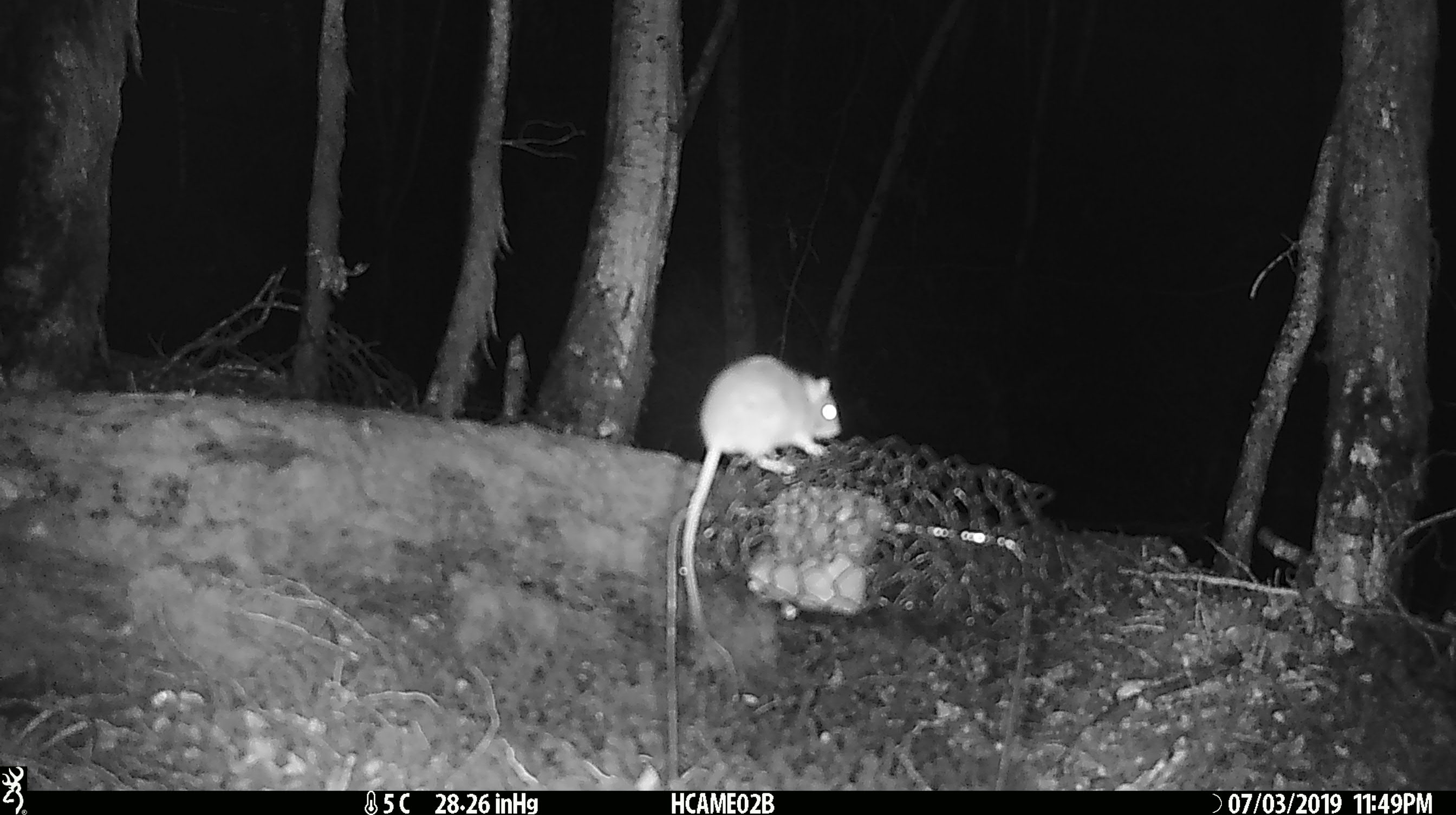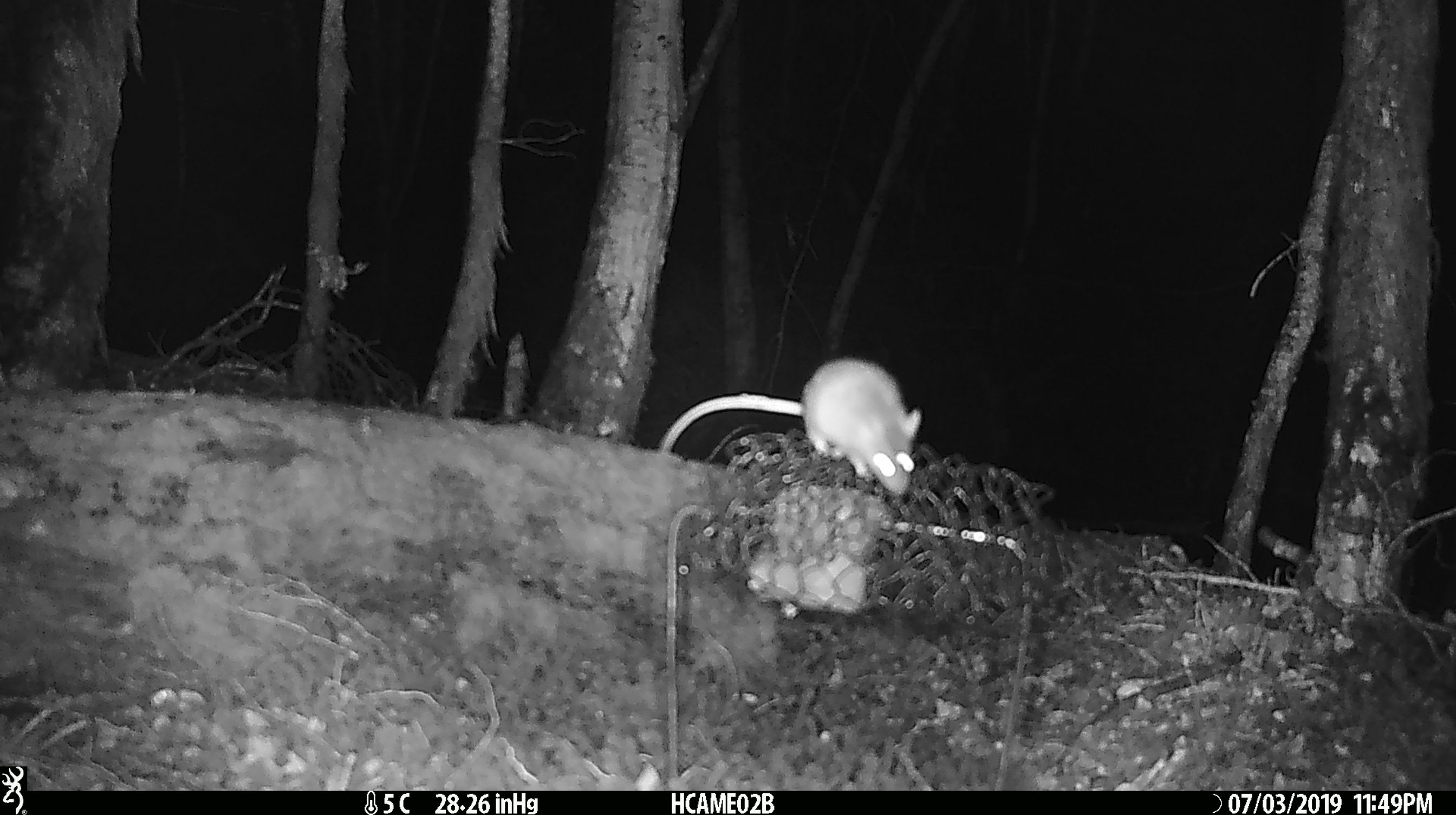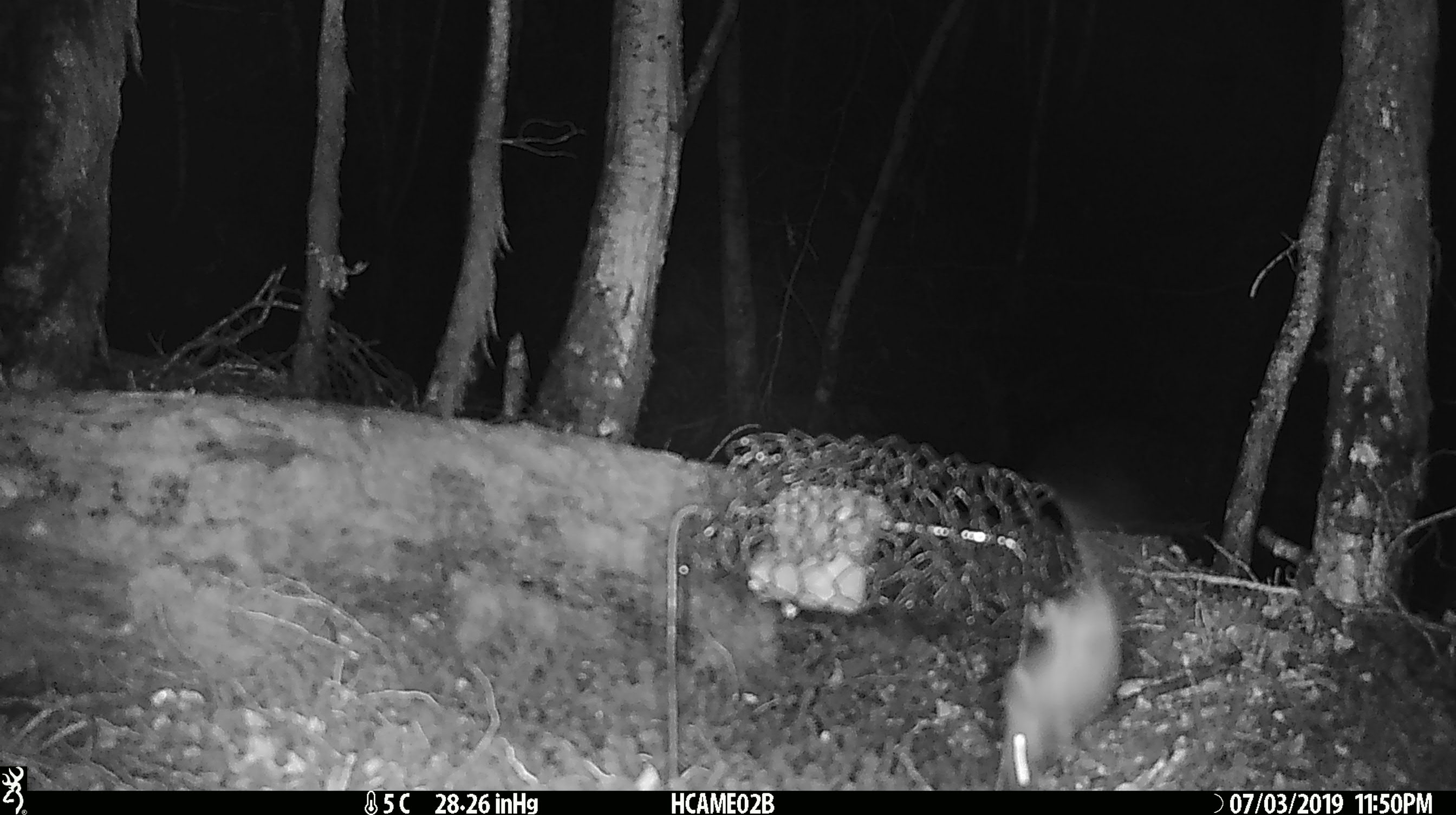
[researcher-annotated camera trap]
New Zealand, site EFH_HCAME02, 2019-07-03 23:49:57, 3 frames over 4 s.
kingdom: Animalia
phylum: Chordata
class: Mammalia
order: Rodentia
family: Muridae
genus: Mus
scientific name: Mus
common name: mouse